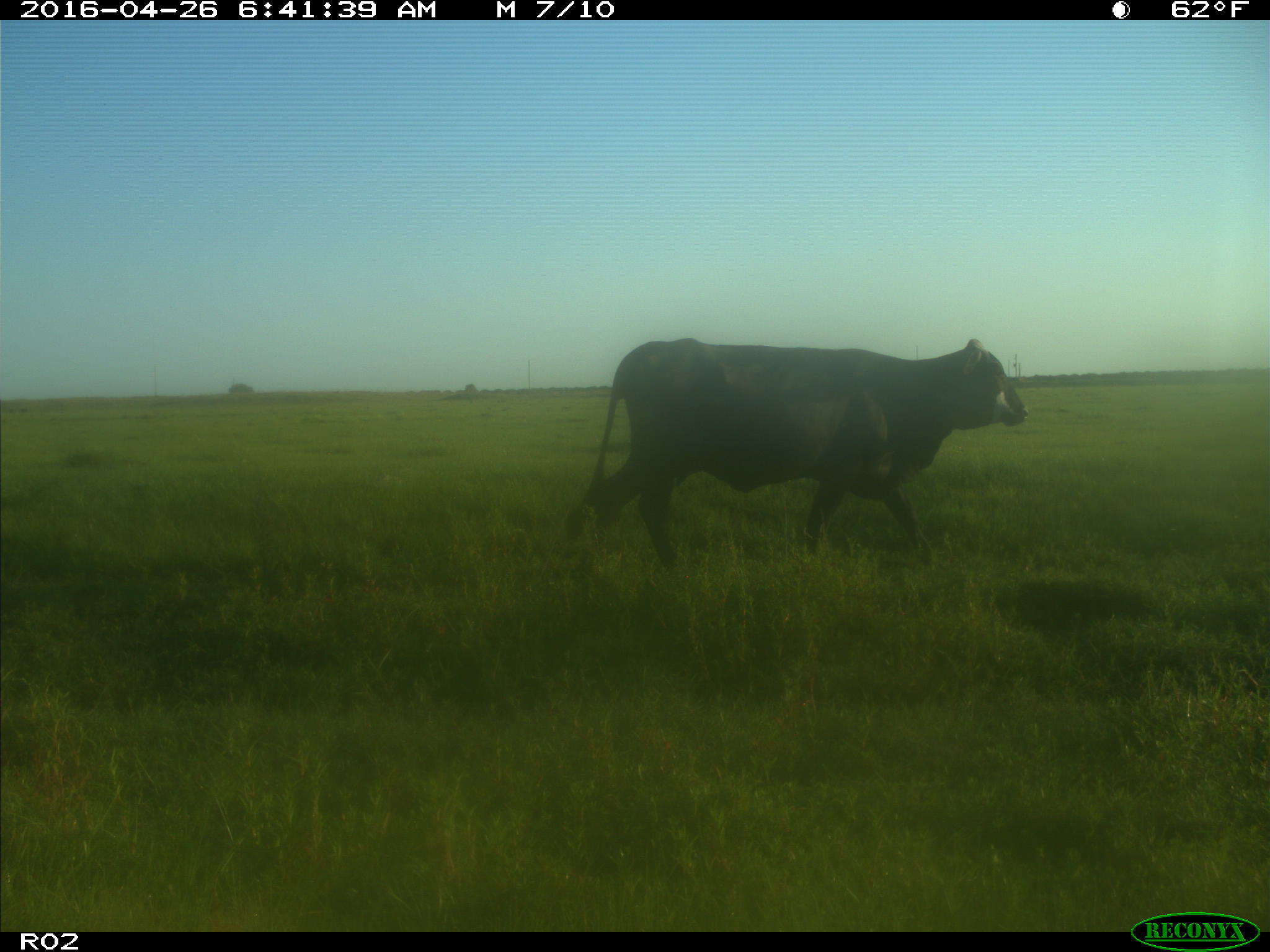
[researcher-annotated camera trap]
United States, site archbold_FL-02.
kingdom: Animalia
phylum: Chordata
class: Mammalia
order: Artiodactyla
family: Bovidae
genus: Bos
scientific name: Bos taurus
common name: domestic cow